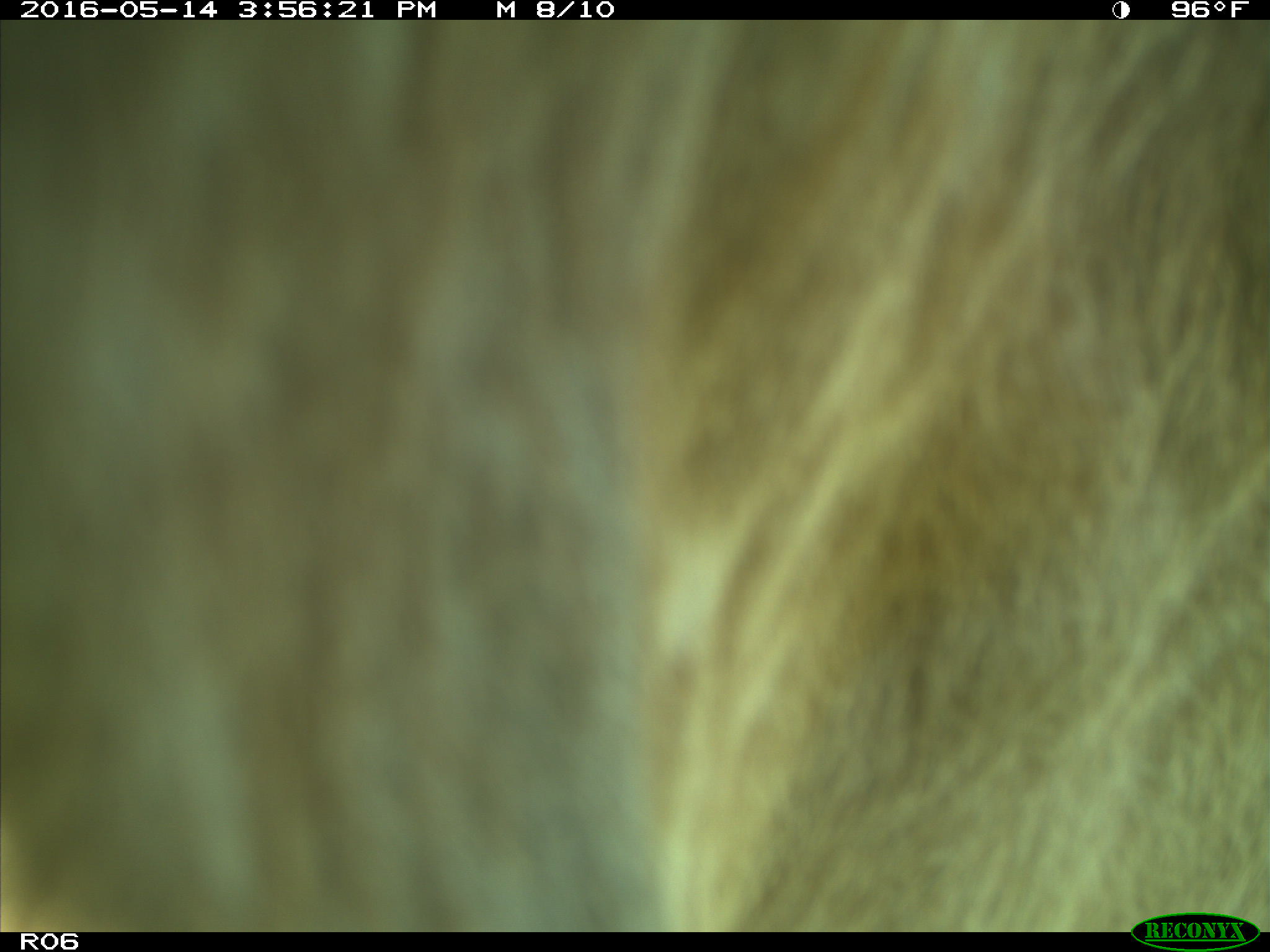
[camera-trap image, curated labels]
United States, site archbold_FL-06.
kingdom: Animalia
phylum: Chordata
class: Mammalia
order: Artiodactyla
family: Bovidae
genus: Bos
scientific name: Bos taurus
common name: domestic cow